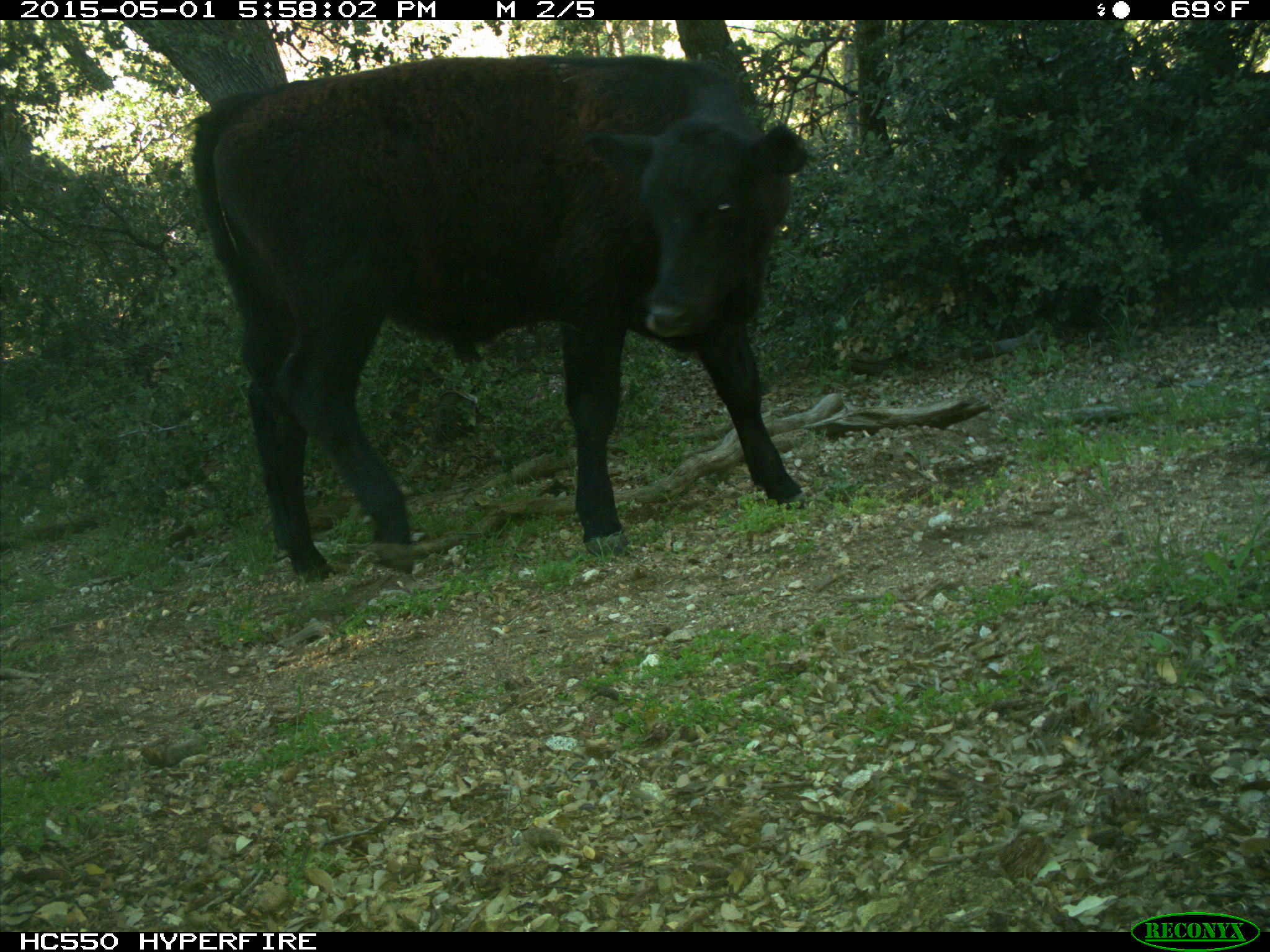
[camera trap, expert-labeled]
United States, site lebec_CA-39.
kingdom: Animalia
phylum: Chordata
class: Mammalia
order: Artiodactyla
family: Bovidae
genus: Bos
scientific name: Bos taurus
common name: domestic cow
Bos taurus (domestic cow).